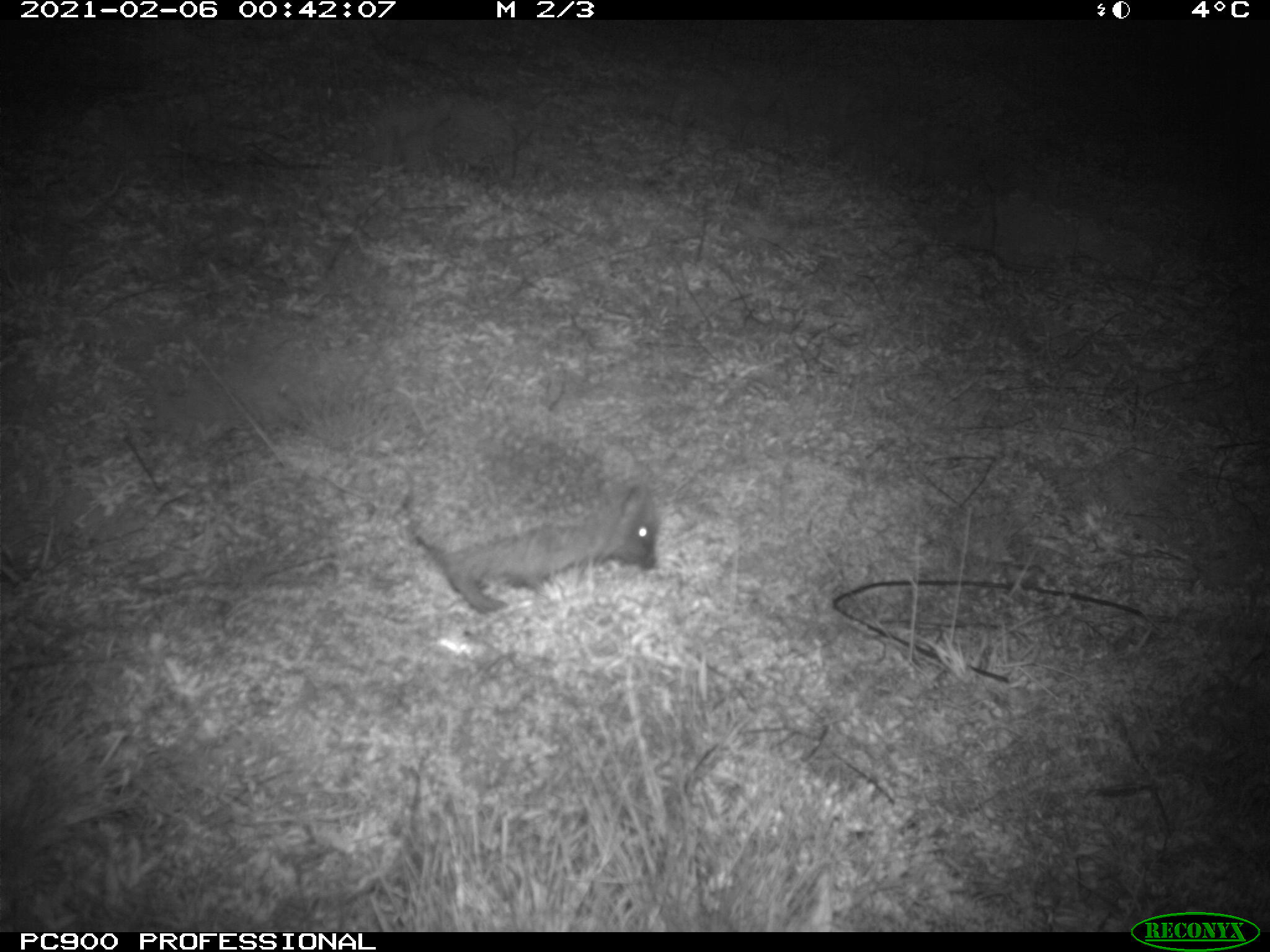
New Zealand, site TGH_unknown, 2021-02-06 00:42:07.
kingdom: Animalia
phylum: Chordata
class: Mammalia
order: Eulipotyphla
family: Erinaceidae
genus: Erinaceus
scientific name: Erinaceus europaeus europaeus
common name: european hedgehog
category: hedgehog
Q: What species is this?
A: Hedgehog (european hedgehog) (Erinaceus europaeus europaeus).